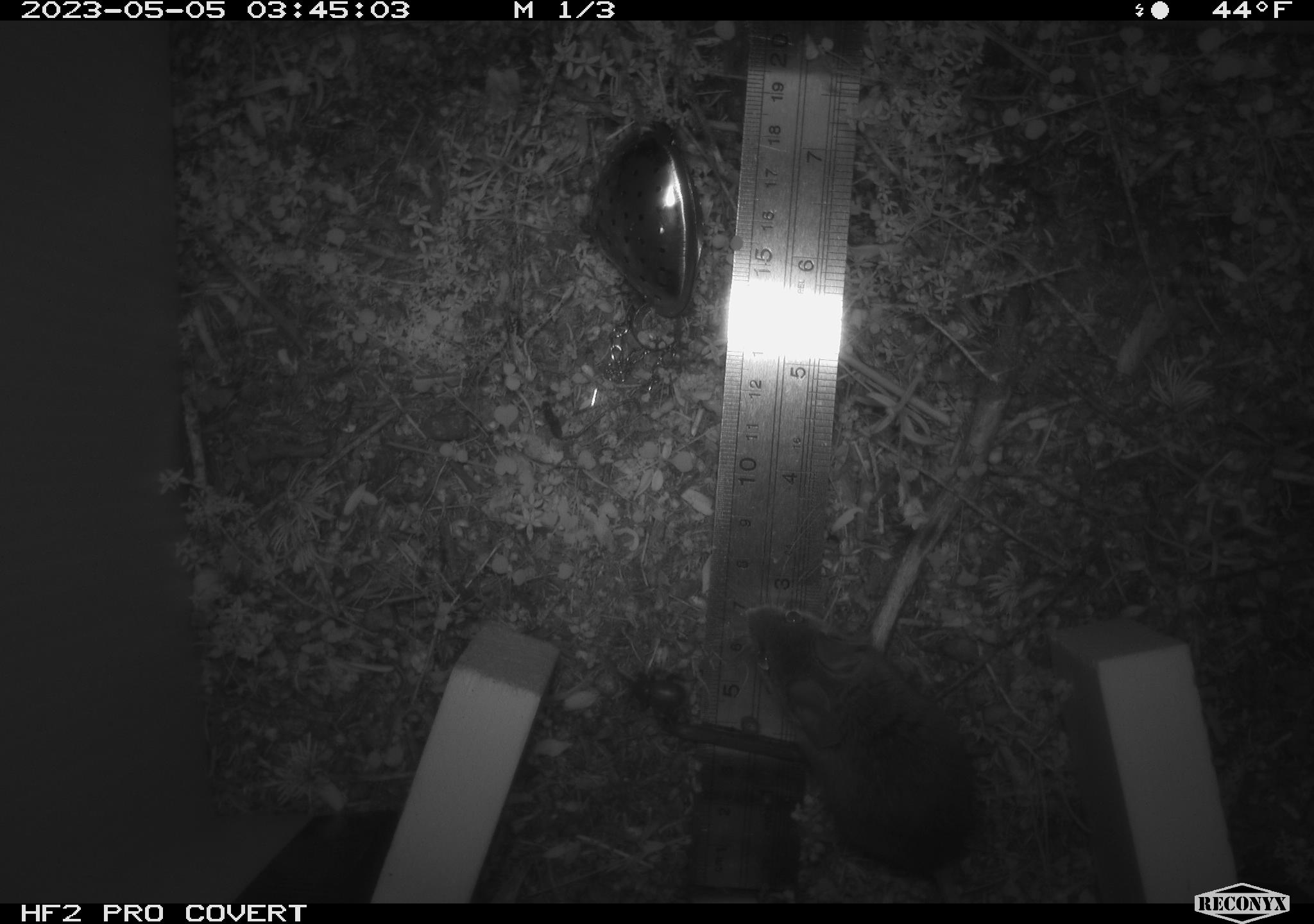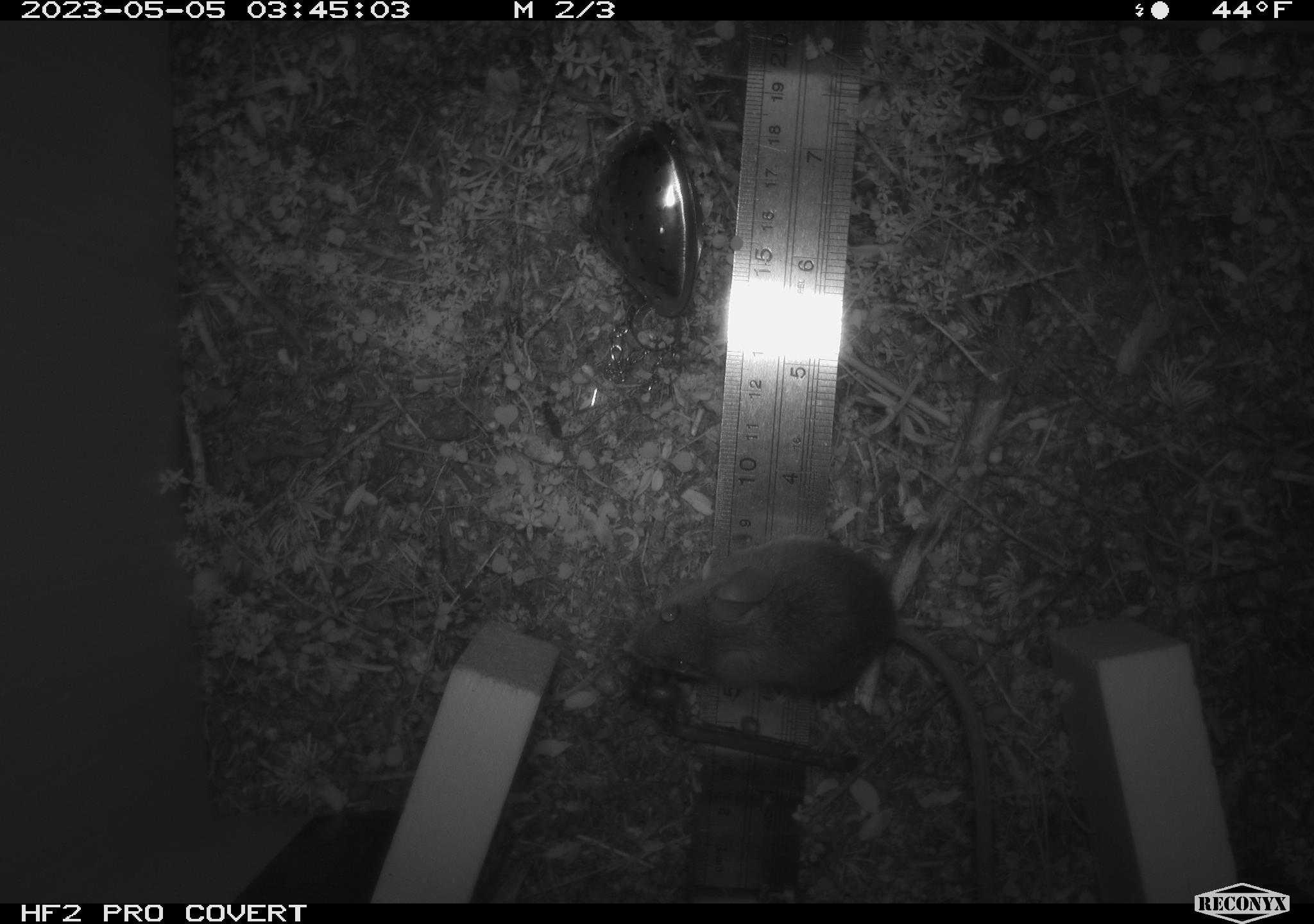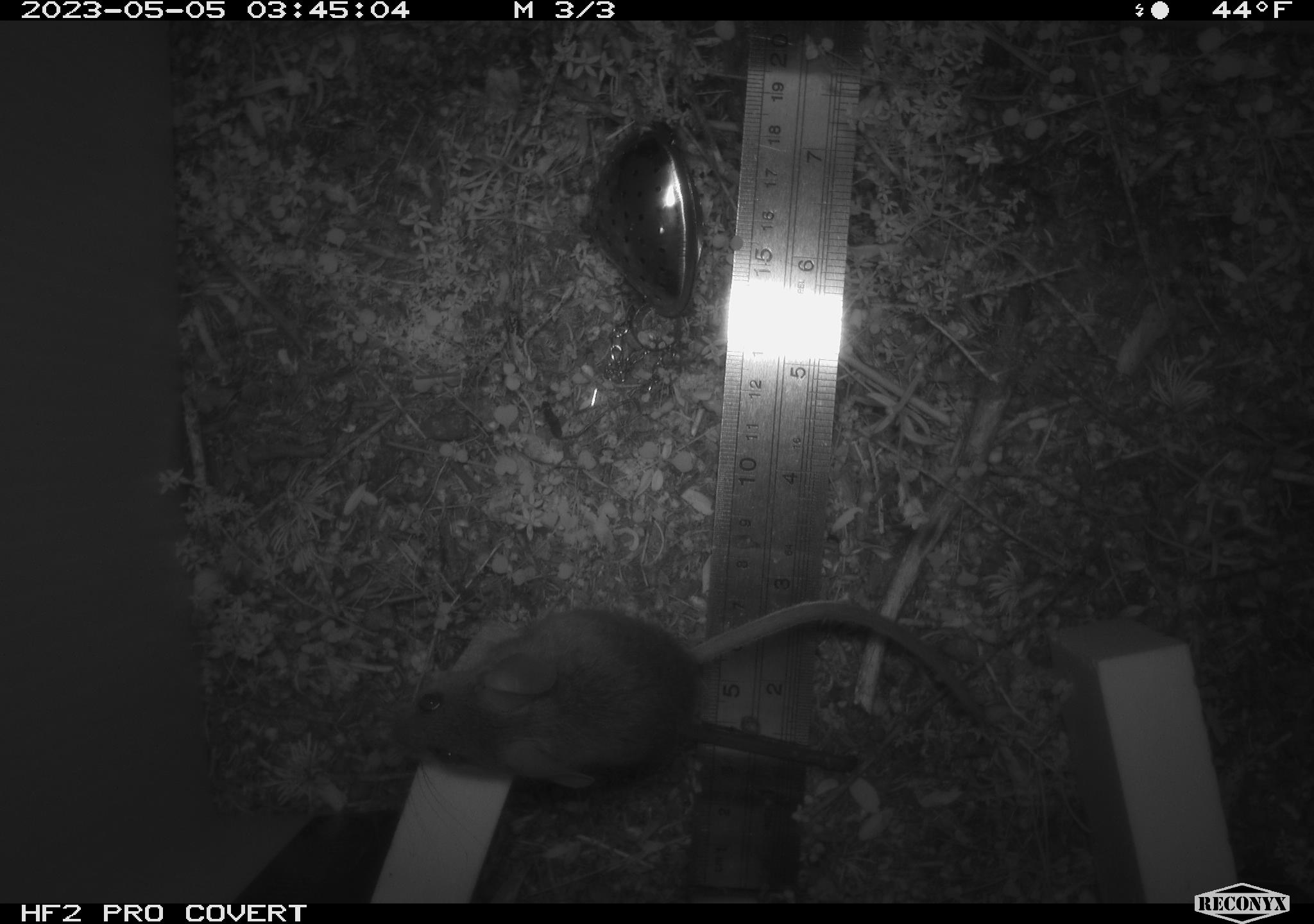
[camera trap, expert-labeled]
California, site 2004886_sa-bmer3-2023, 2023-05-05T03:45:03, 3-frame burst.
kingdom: Animalia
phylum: Chordata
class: Mammalia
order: Rodentia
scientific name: Rodentia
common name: mouse species